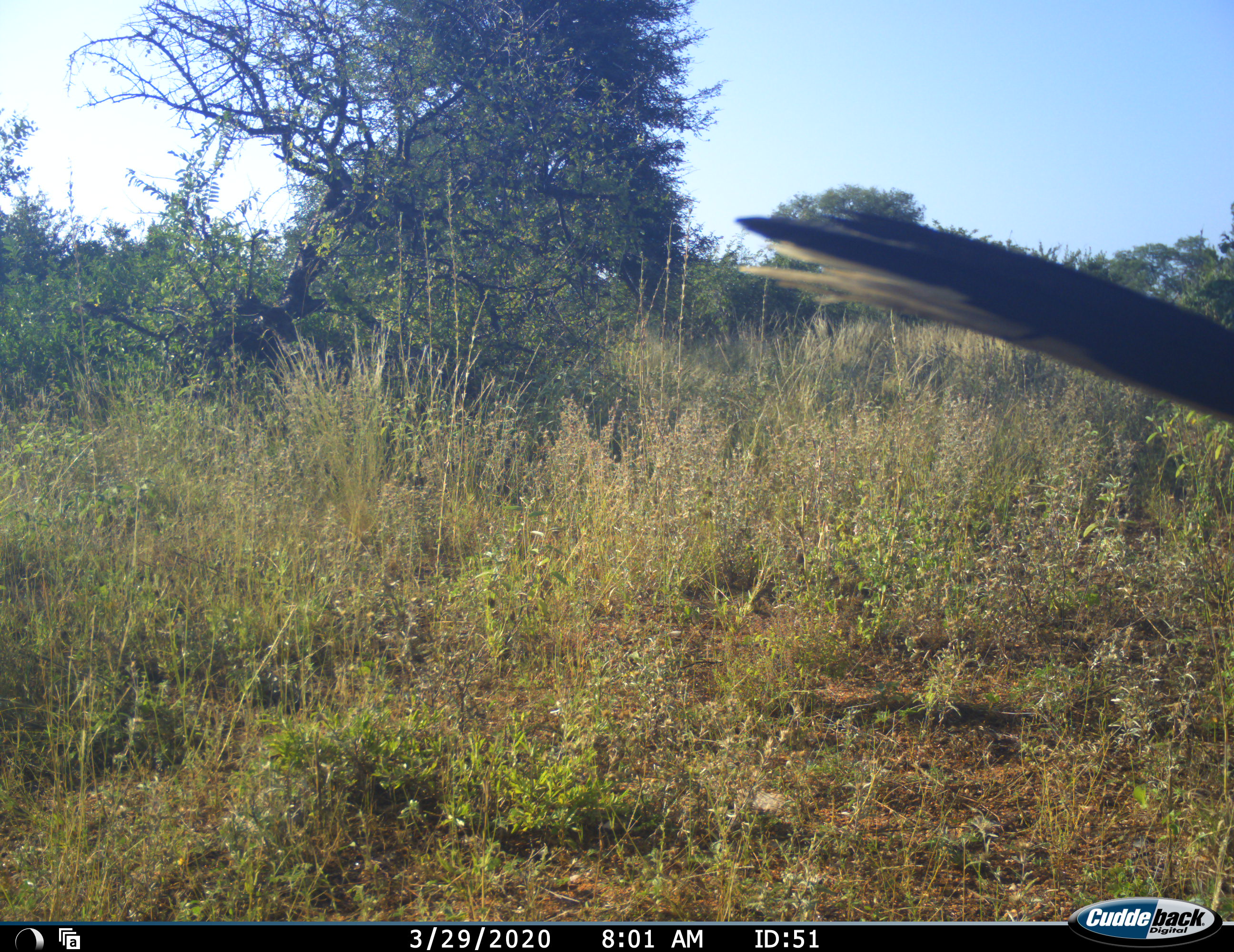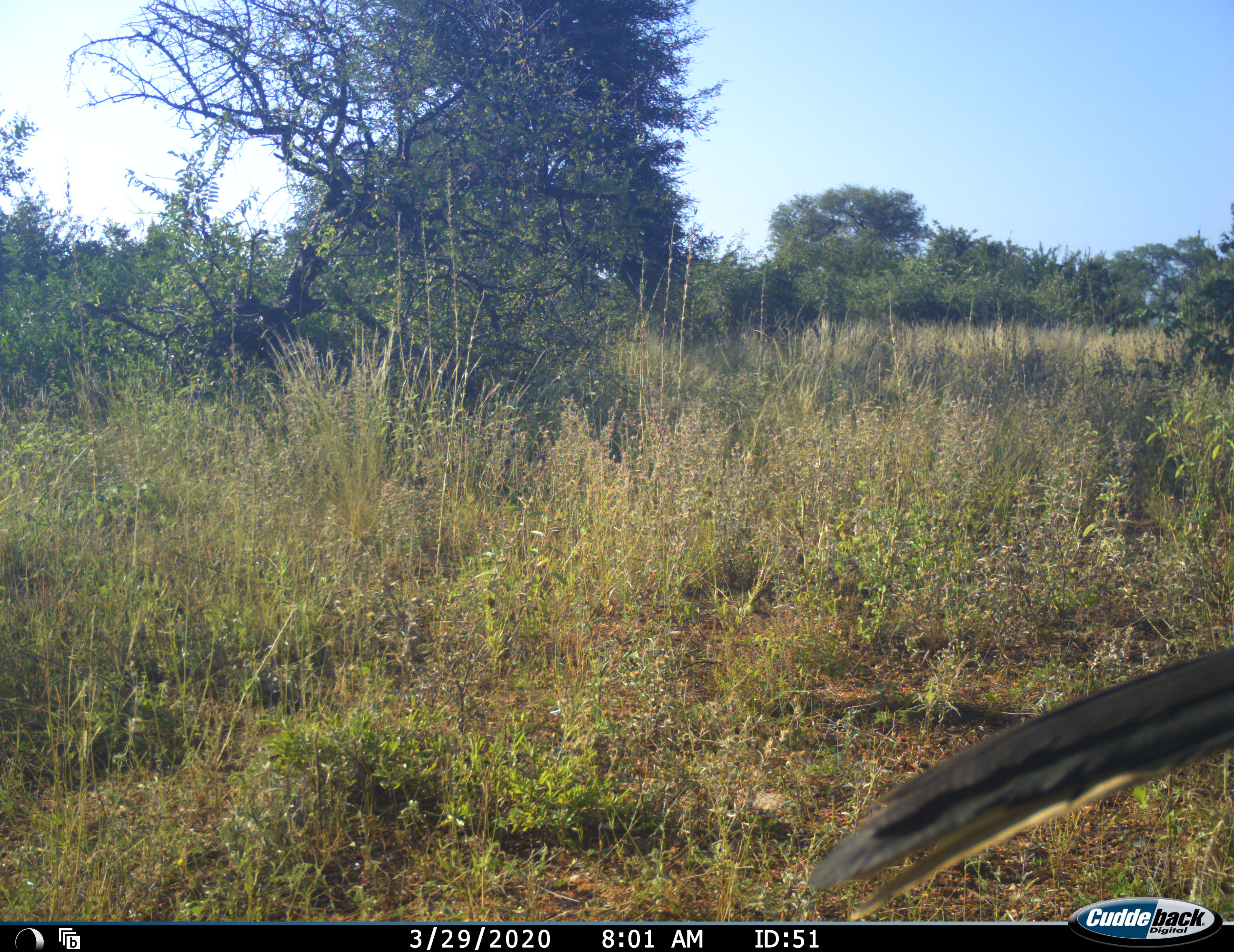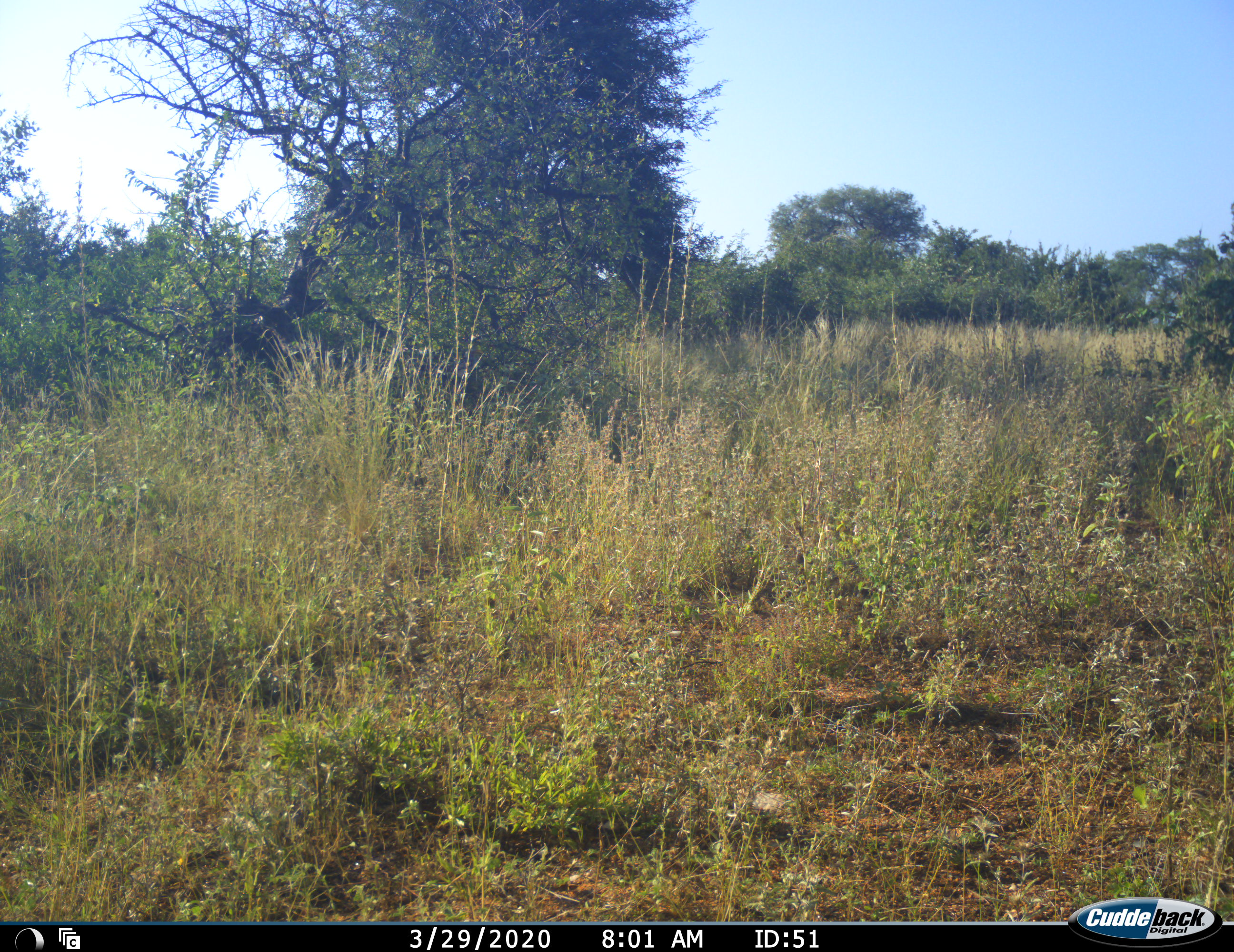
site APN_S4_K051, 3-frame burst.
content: unidentified animal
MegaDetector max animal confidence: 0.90